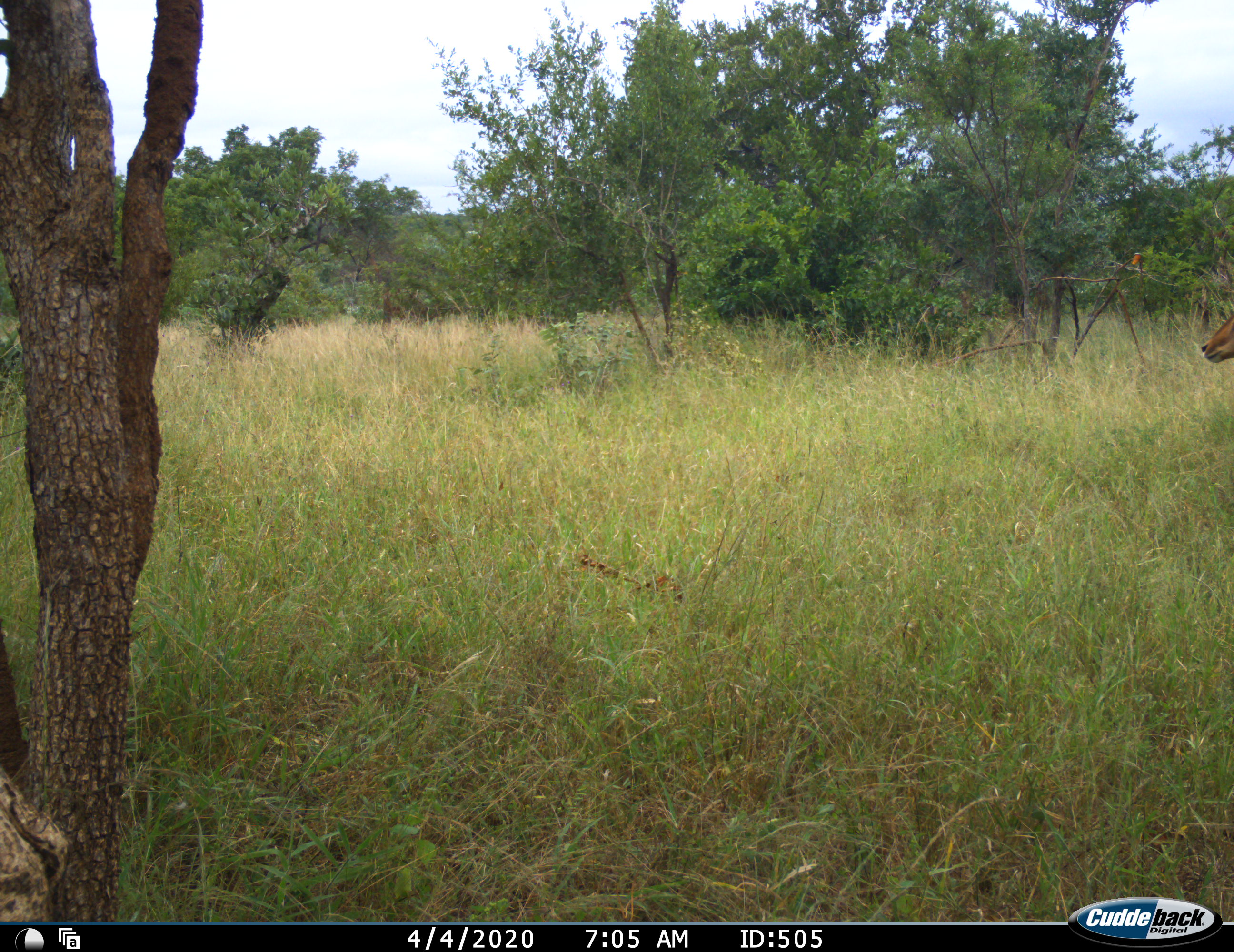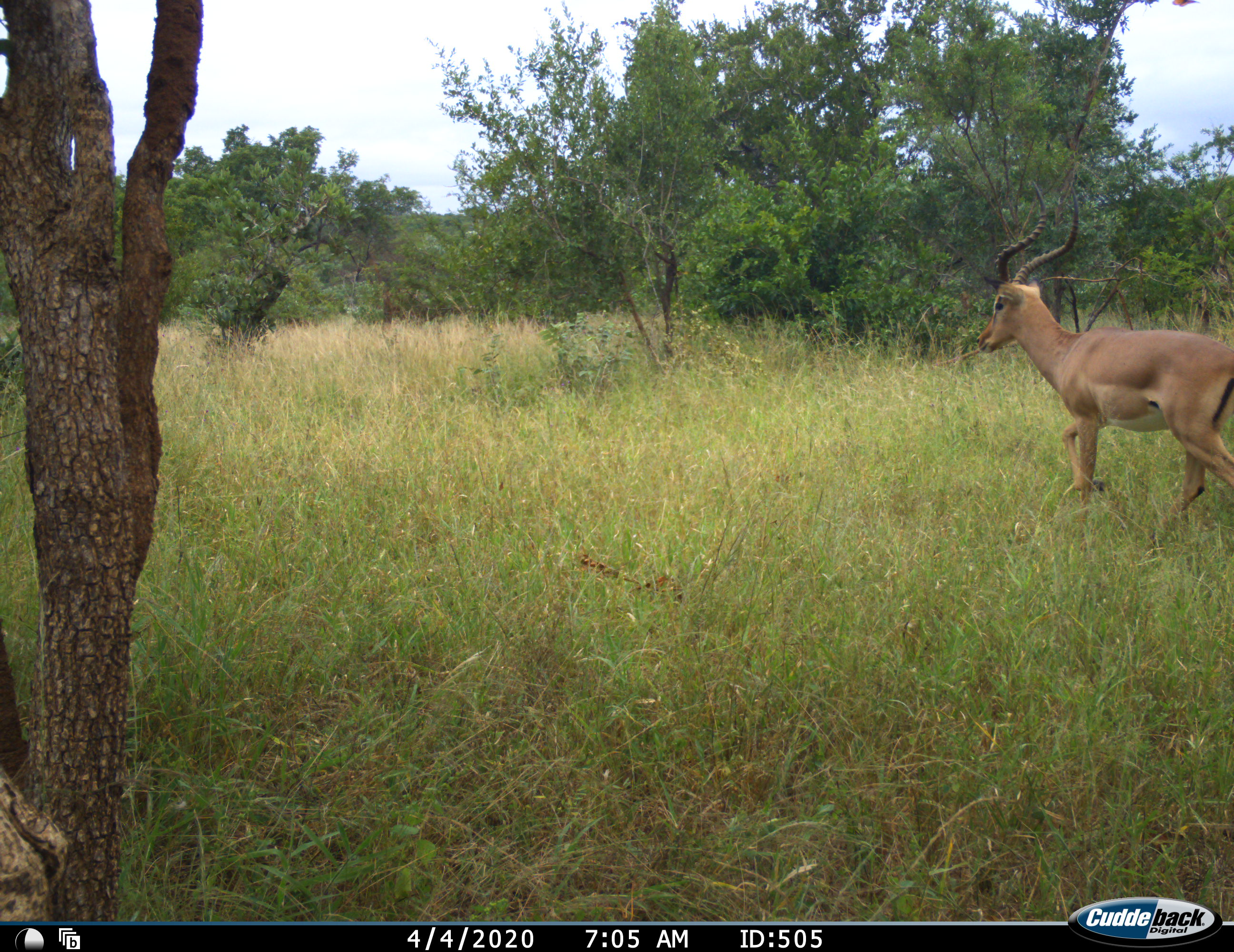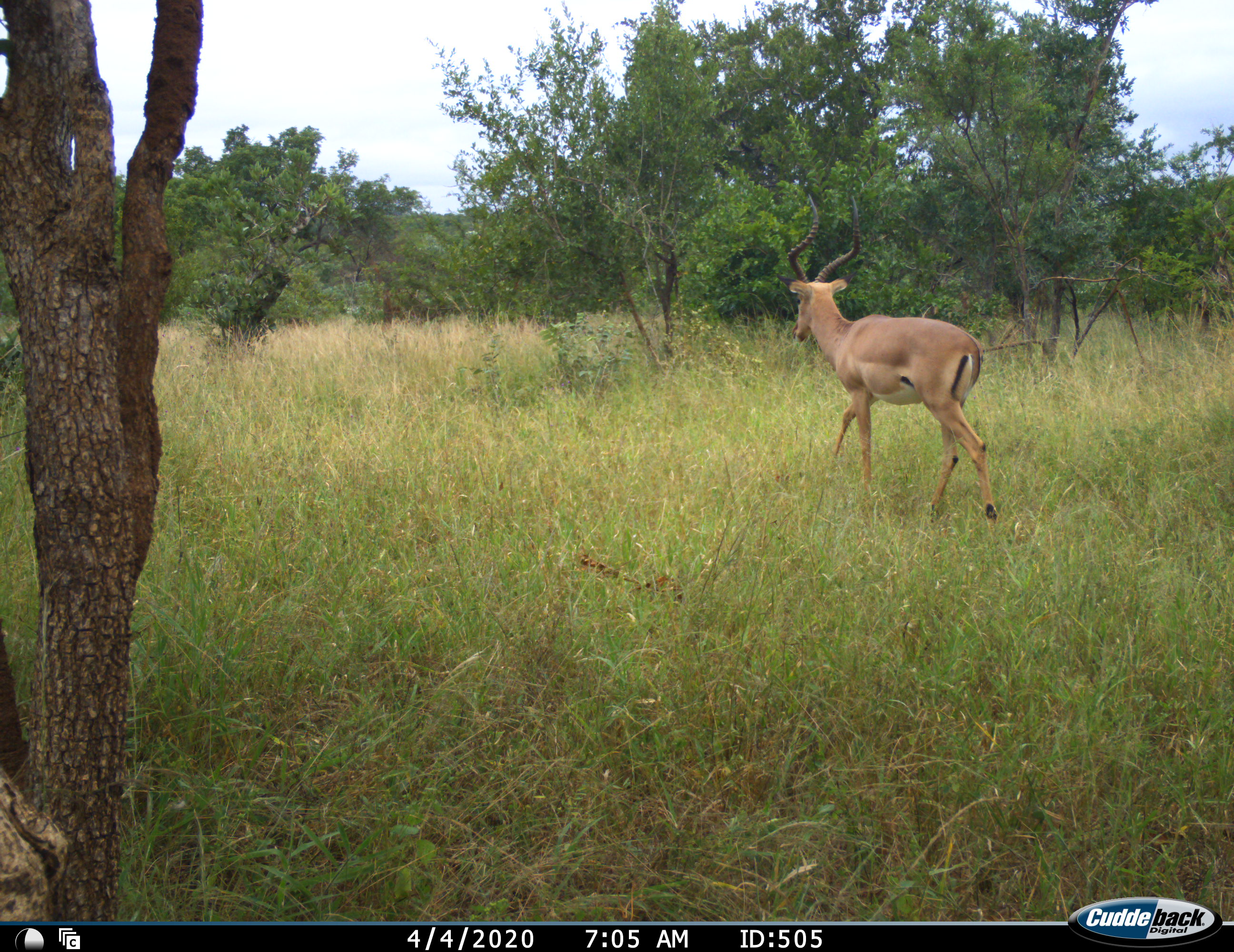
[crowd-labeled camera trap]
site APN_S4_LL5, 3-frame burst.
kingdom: Animalia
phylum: Chordata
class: Mammalia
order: Artiodactyla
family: Bovidae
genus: Aepyceros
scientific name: Aepyceros melampus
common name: impala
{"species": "impala (Aepyceros melampus)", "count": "1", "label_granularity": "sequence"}